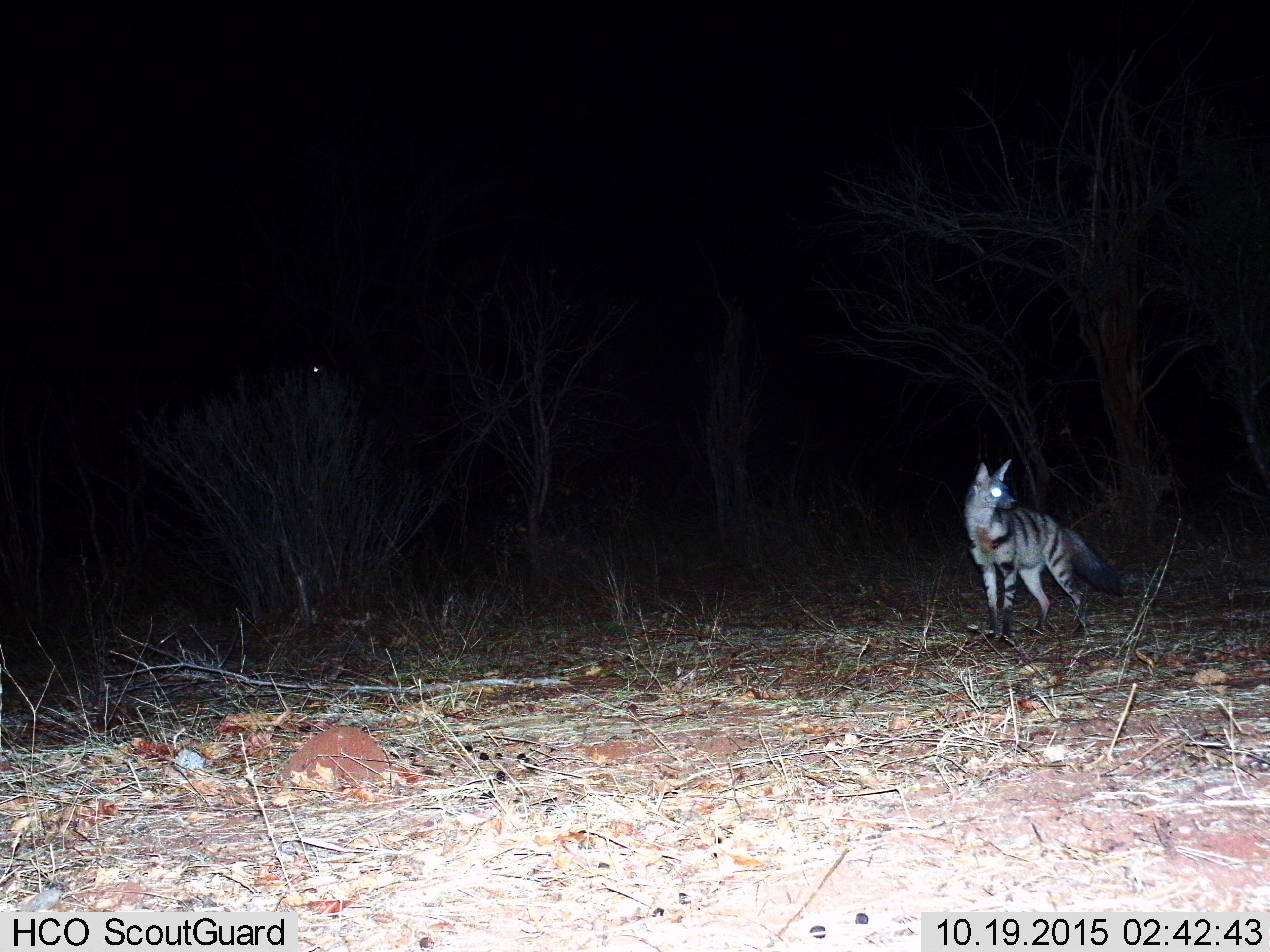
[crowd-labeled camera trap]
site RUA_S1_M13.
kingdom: Animalia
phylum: Chordata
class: Mammalia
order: Carnivora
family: Hyaenidae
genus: Hyaena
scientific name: Hyaena hyaena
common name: striped hyena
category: hyenastriped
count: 1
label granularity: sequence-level